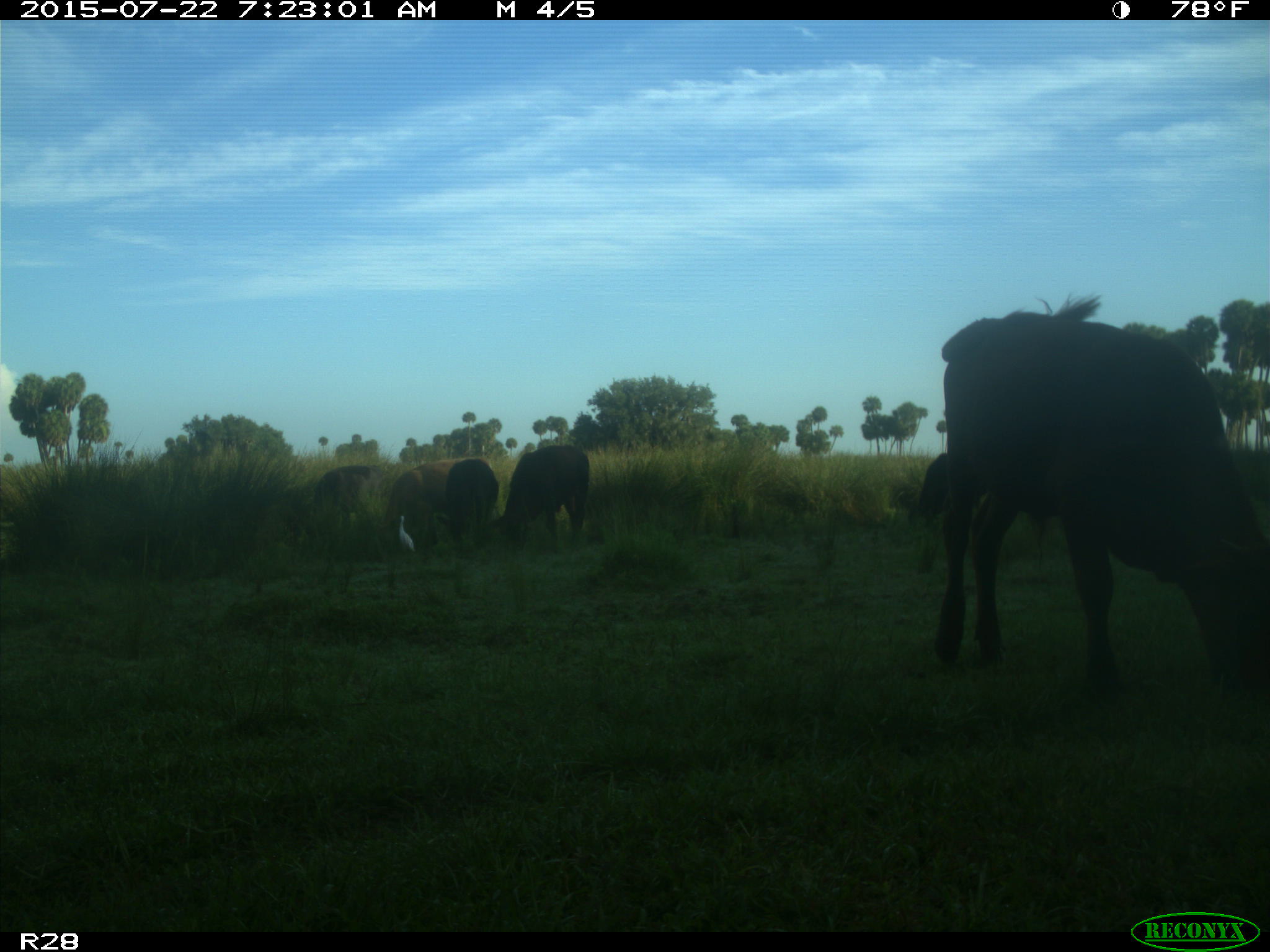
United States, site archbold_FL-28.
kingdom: Animalia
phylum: Chordata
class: Mammalia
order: Artiodactyla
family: Bovidae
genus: Bos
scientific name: Bos taurus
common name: domestic cow